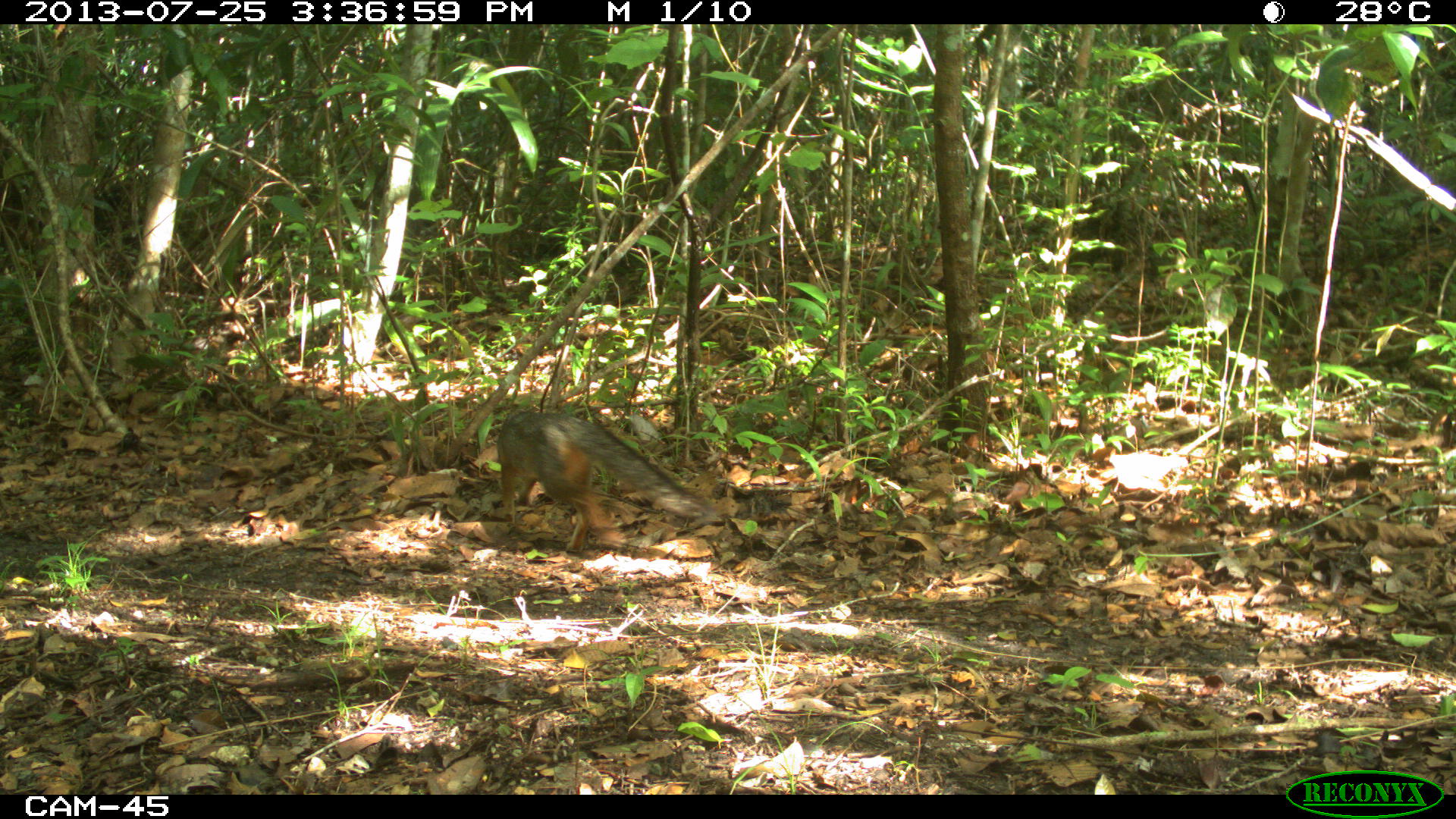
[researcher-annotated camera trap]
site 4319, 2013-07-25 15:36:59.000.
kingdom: Animalia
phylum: Chordata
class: Mammalia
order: Carnivora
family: Canidae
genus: Urocyon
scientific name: Urocyon cinereoargenteus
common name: gray fox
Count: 1.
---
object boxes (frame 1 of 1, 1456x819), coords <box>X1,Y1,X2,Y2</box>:
urocyon cinereoargenteus: <box>495,405,708,554</box>